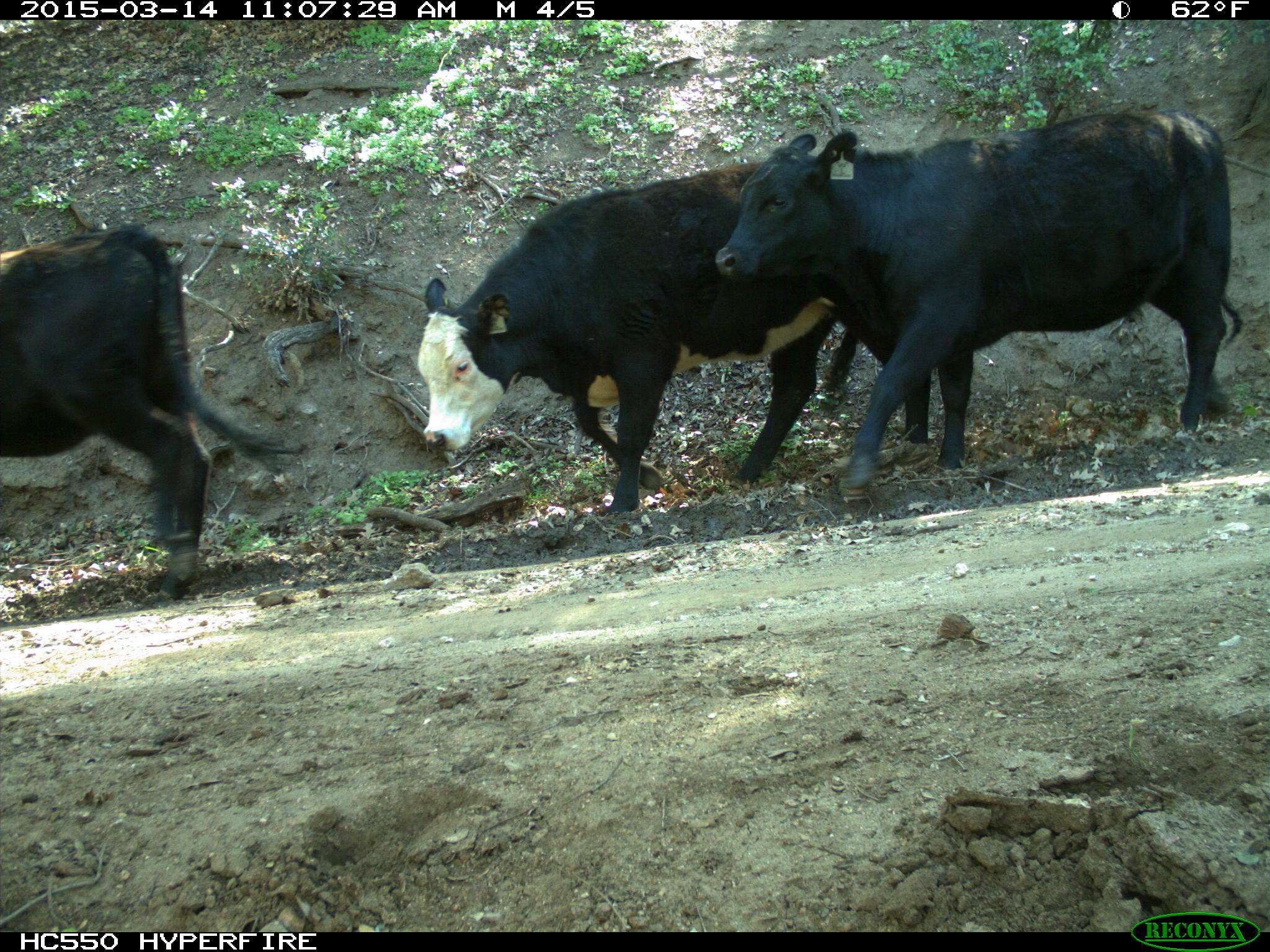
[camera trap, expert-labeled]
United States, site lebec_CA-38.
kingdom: Animalia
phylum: Chordata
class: Mammalia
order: Artiodactyla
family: Bovidae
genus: Bos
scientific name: Bos taurus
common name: domestic cow